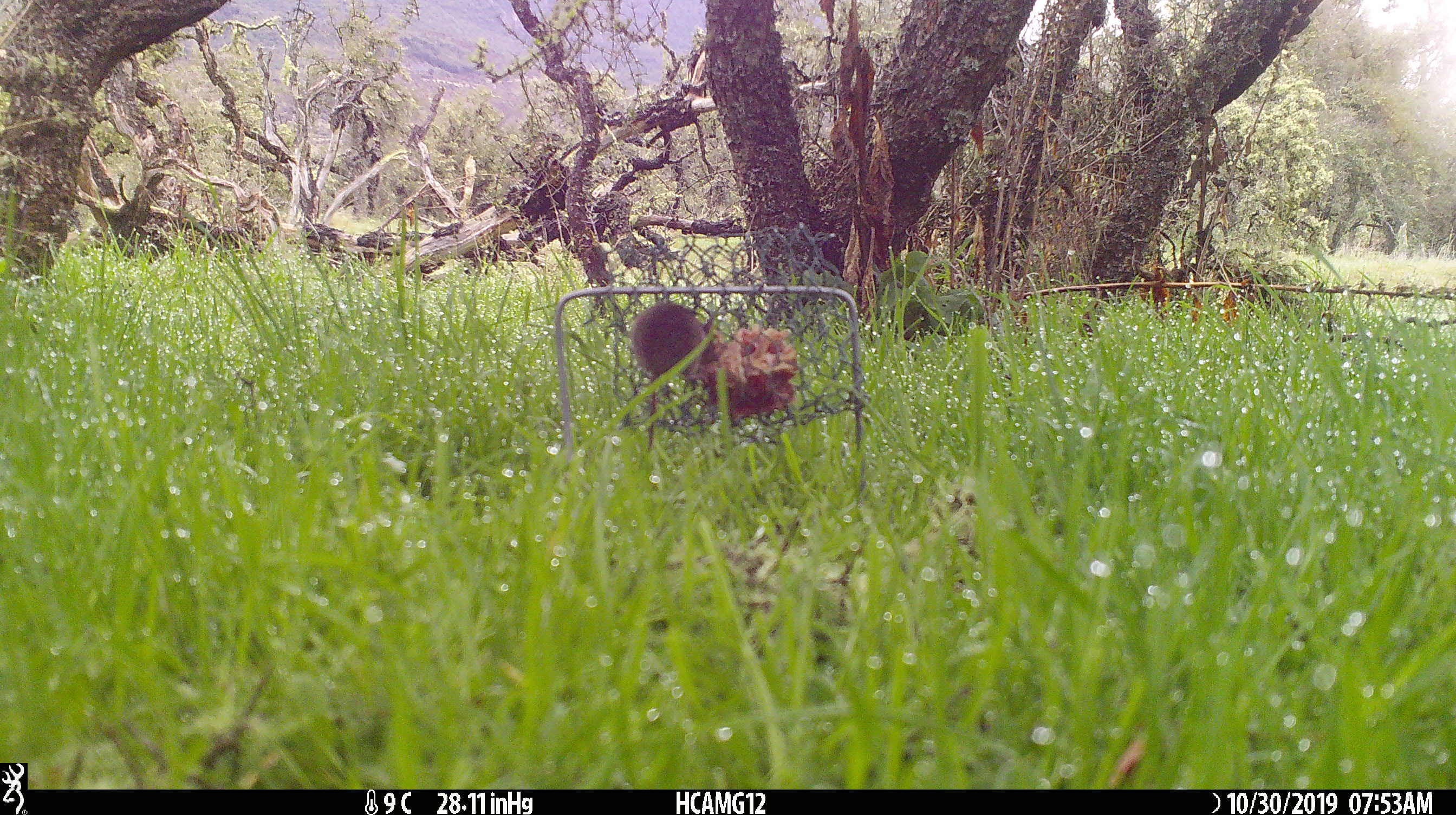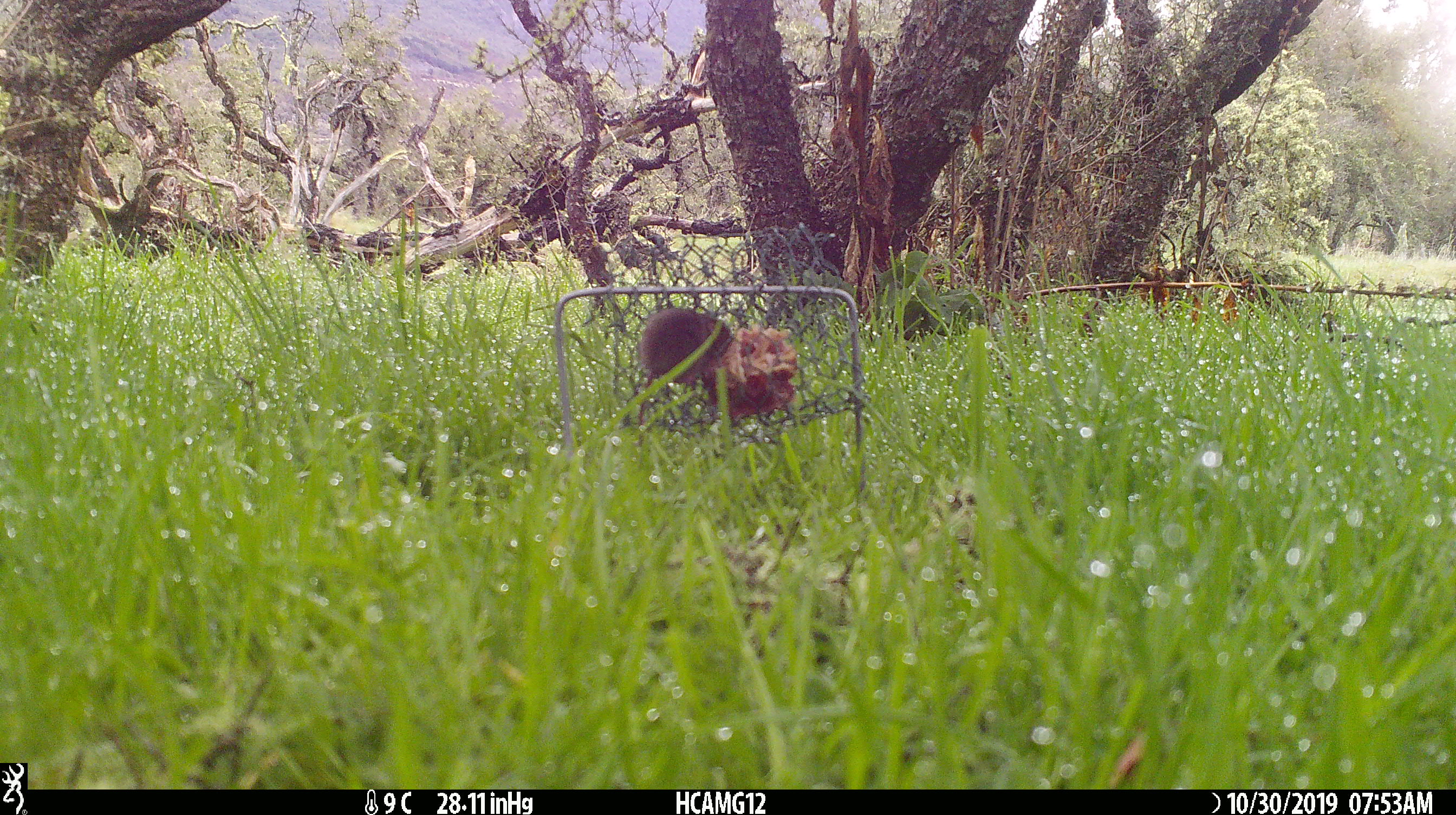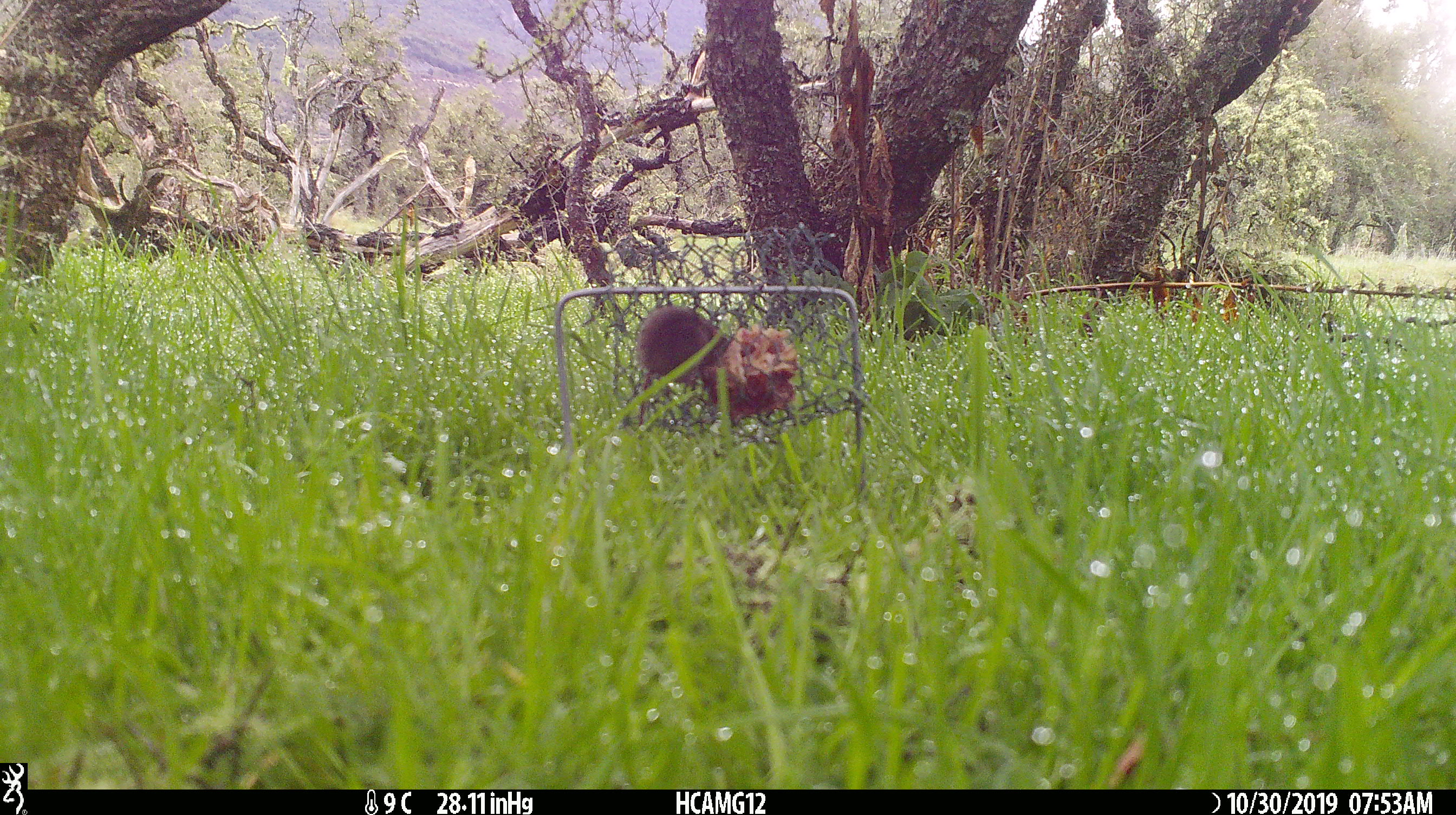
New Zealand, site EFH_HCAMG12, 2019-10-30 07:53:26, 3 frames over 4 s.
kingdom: Animalia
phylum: Chordata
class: Mammalia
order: Rodentia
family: Muridae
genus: Mus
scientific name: Mus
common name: mouse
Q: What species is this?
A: Mouse (Mus).